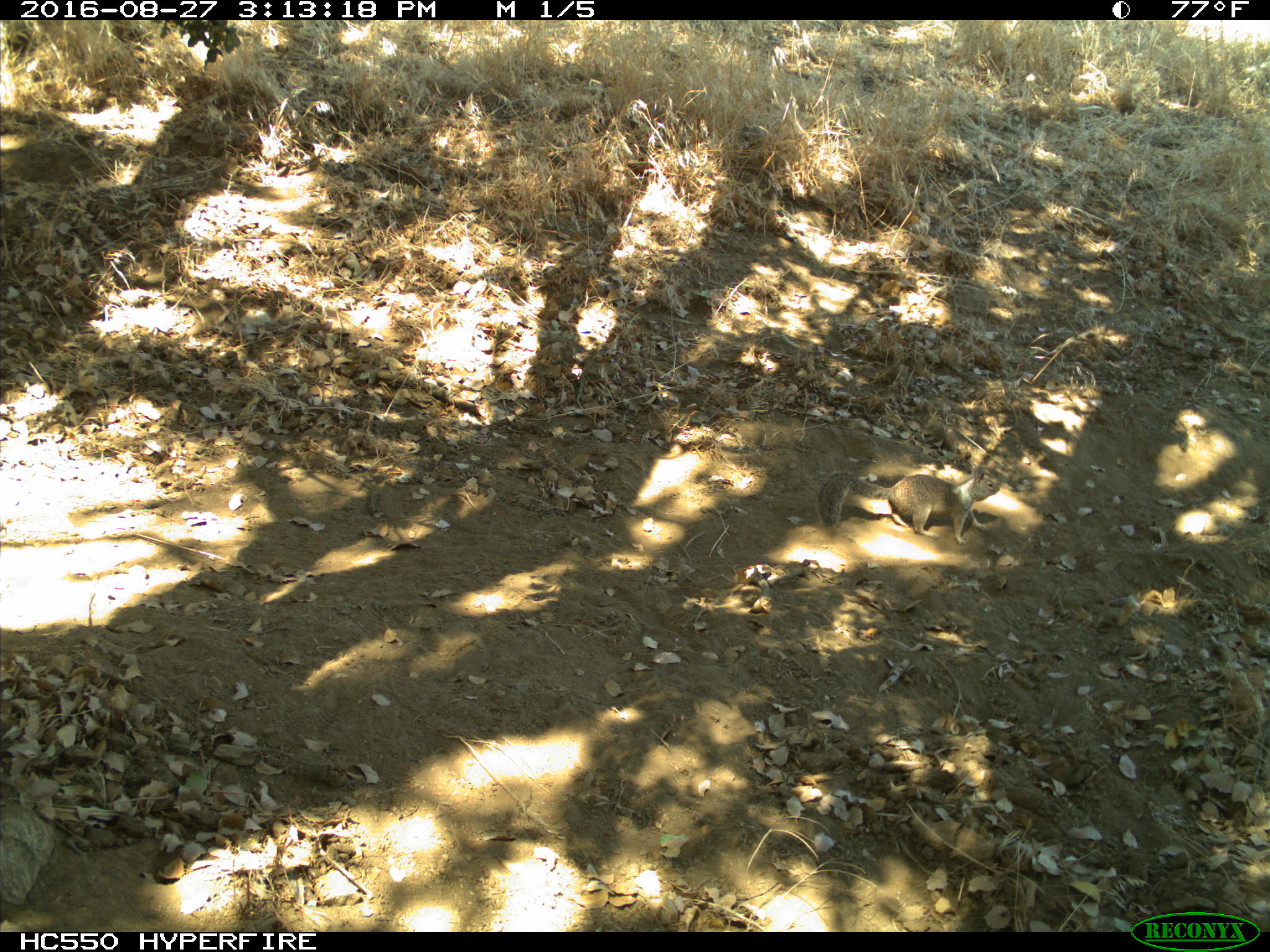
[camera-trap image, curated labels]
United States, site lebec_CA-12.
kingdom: Animalia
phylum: Chordata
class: Mammalia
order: Rodentia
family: Sciuridae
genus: Otospermophilus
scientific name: Otospermophilus beecheyi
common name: california ground squirrel